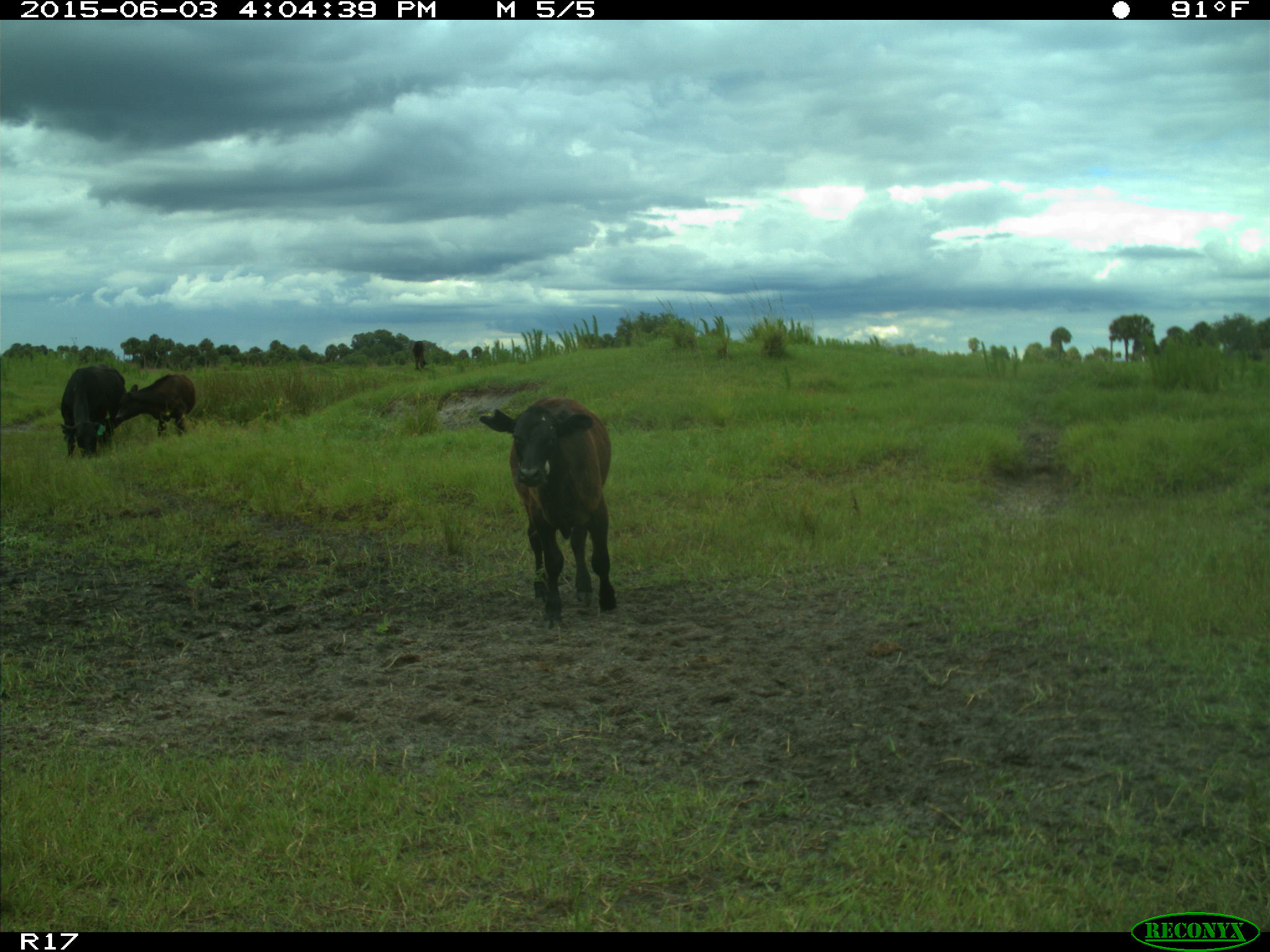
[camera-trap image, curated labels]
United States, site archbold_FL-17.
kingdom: Animalia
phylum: Chordata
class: Mammalia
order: Artiodactyla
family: Bovidae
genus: Bos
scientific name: Bos taurus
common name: domestic cow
Bos taurus (domestic cow).